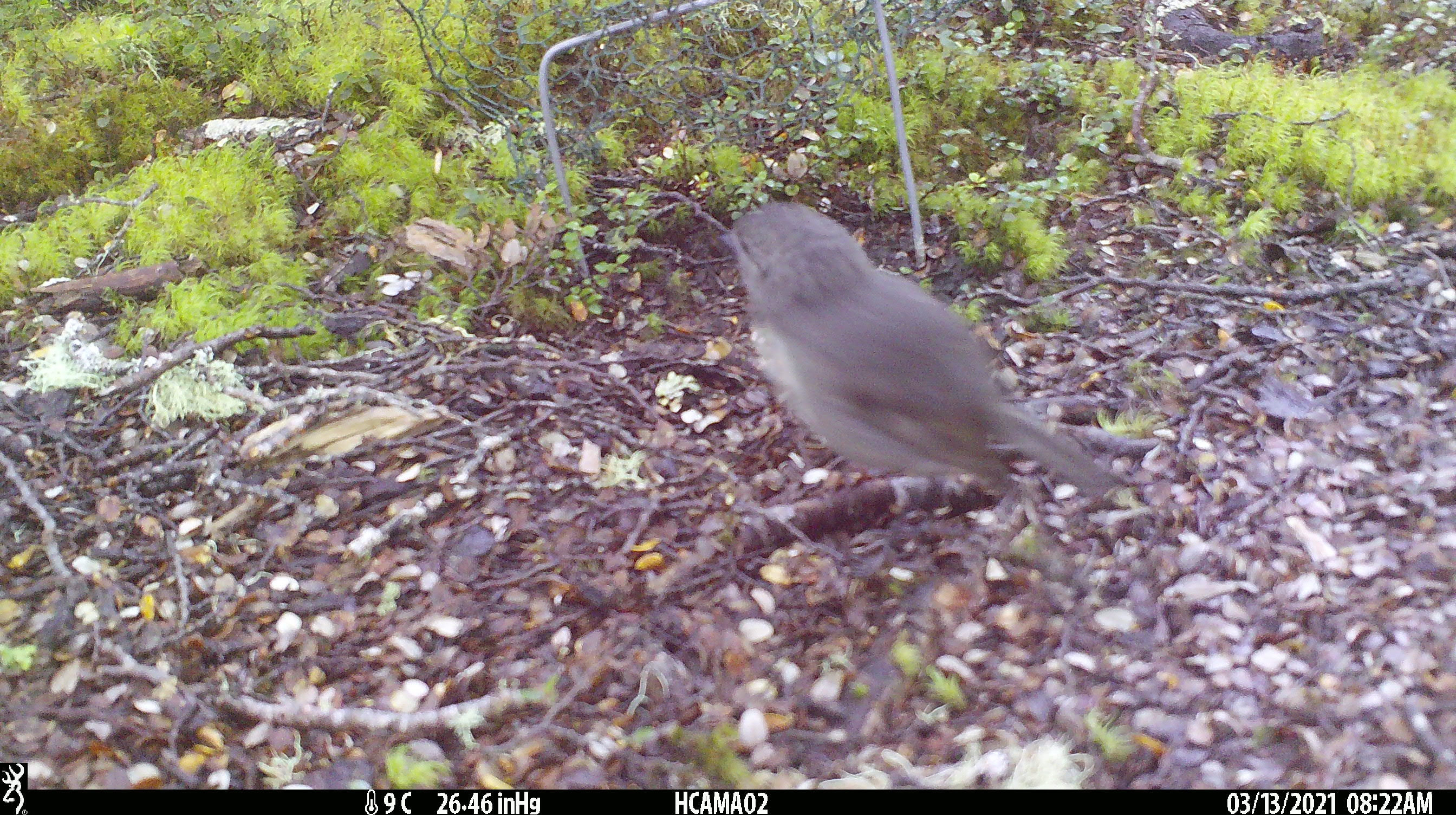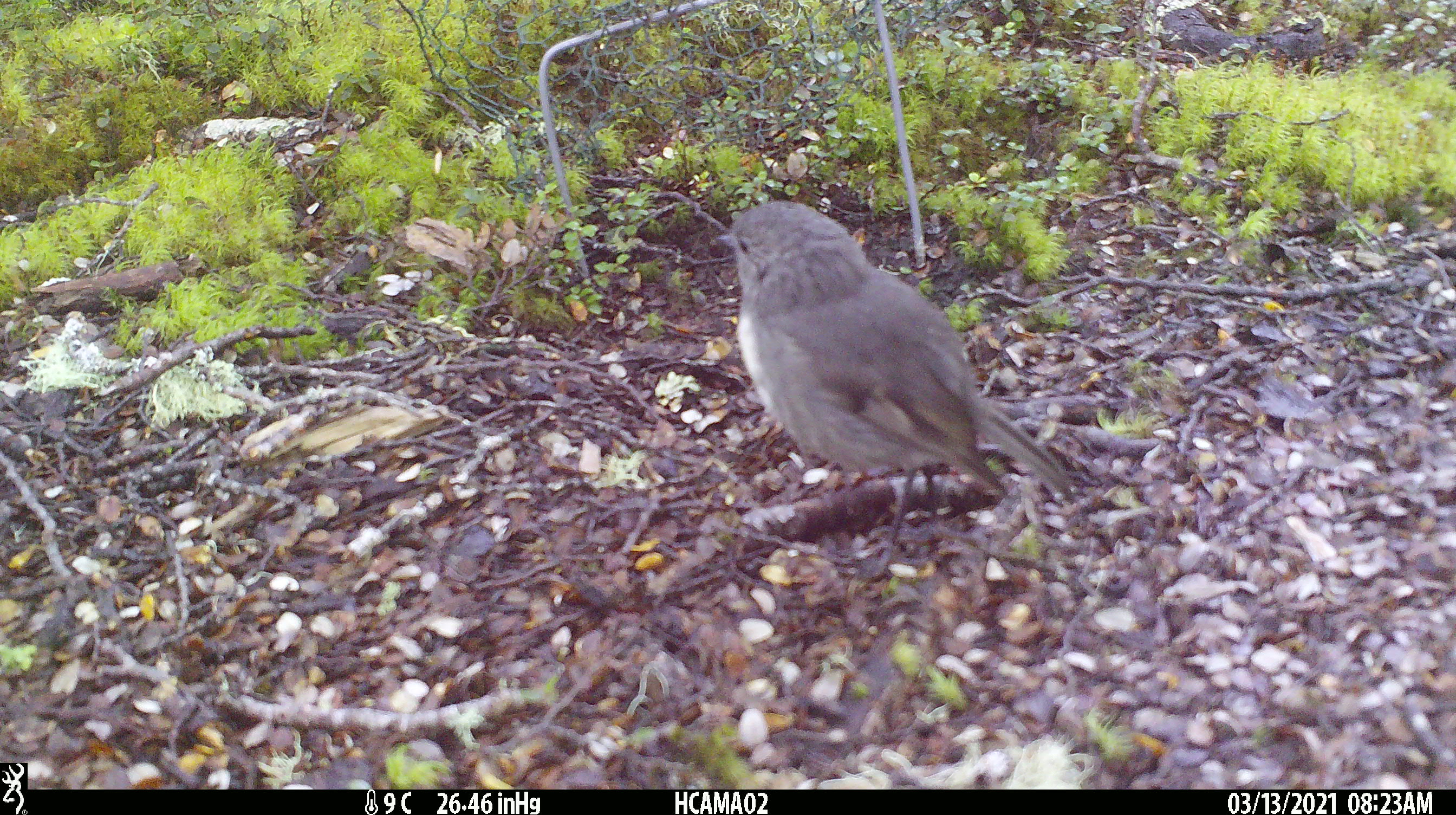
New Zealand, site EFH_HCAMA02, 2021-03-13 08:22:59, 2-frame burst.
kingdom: Animalia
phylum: Chordata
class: Aves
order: Passeriformes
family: Petroicidae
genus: Petroica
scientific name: Petroica australis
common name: new zealand robin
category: robin